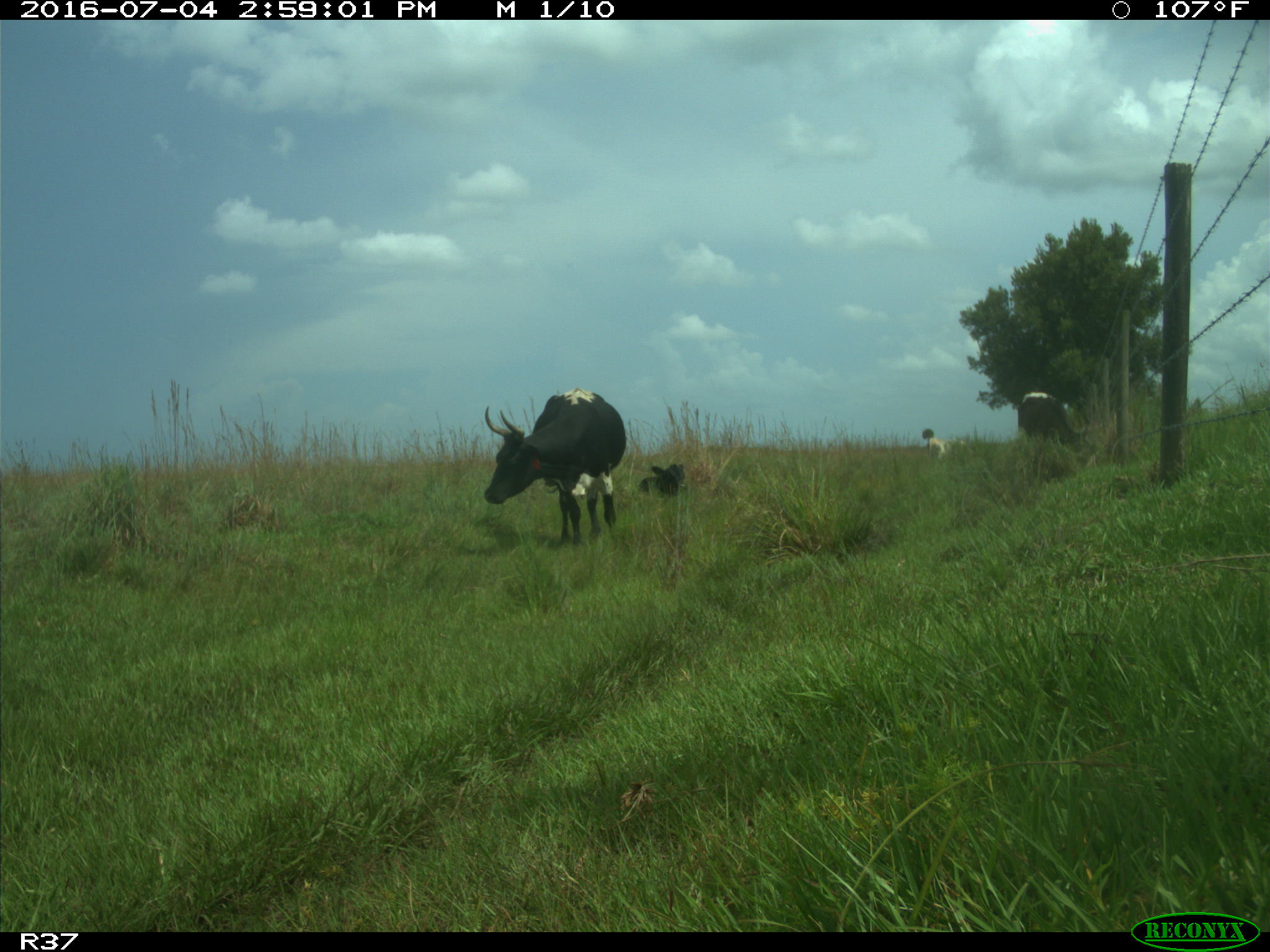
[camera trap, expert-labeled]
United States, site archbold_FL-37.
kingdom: Animalia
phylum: Chordata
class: Mammalia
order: Artiodactyla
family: Bovidae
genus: Bos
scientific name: Bos taurus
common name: domestic cow